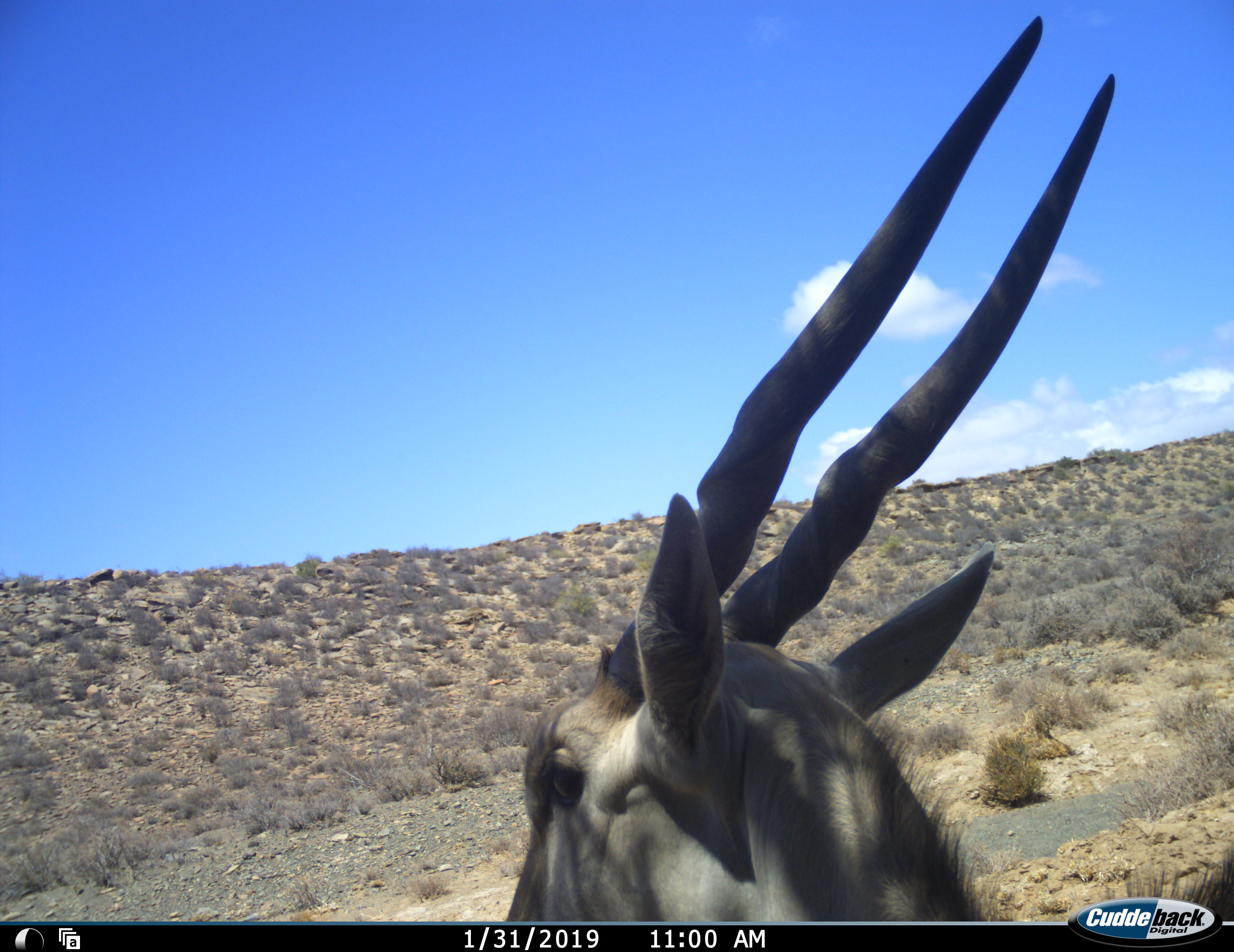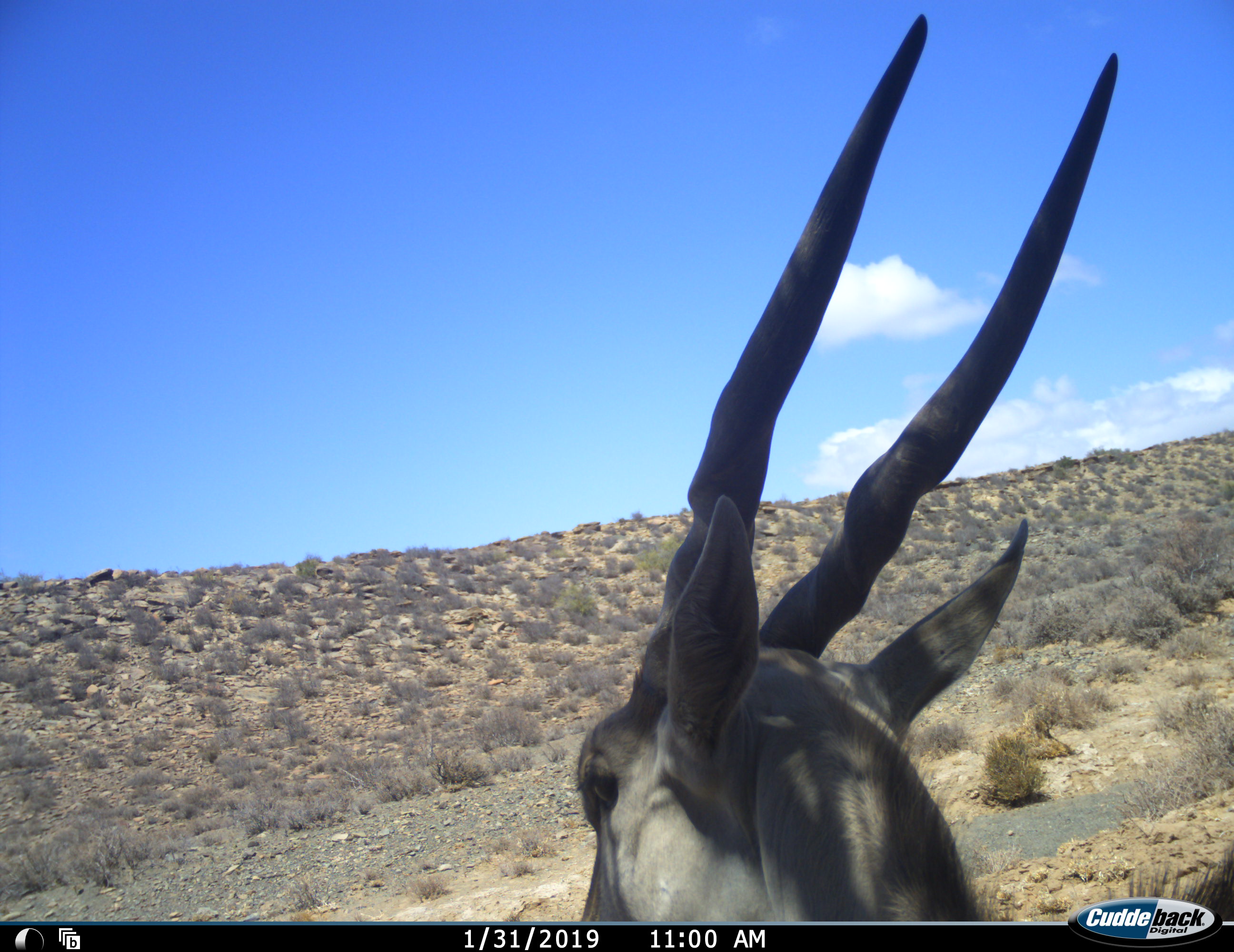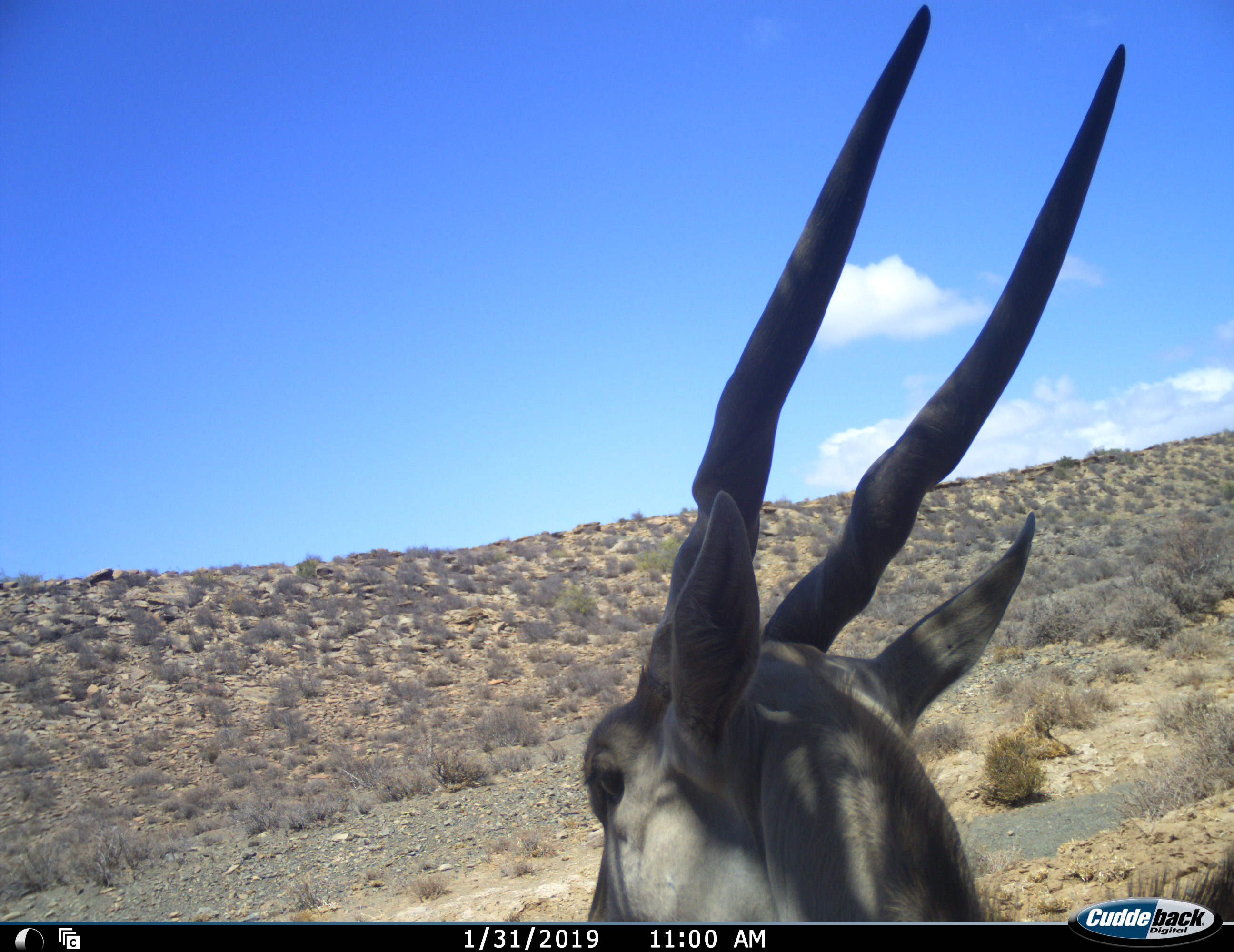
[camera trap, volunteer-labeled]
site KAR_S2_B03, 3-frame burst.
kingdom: Animalia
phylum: Chordata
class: Mammalia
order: Artiodactyla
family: Bovidae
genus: Tragelaphus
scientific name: Tragelaphus oryx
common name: eland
Eland (Tragelaphus oryx), count 1. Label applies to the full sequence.